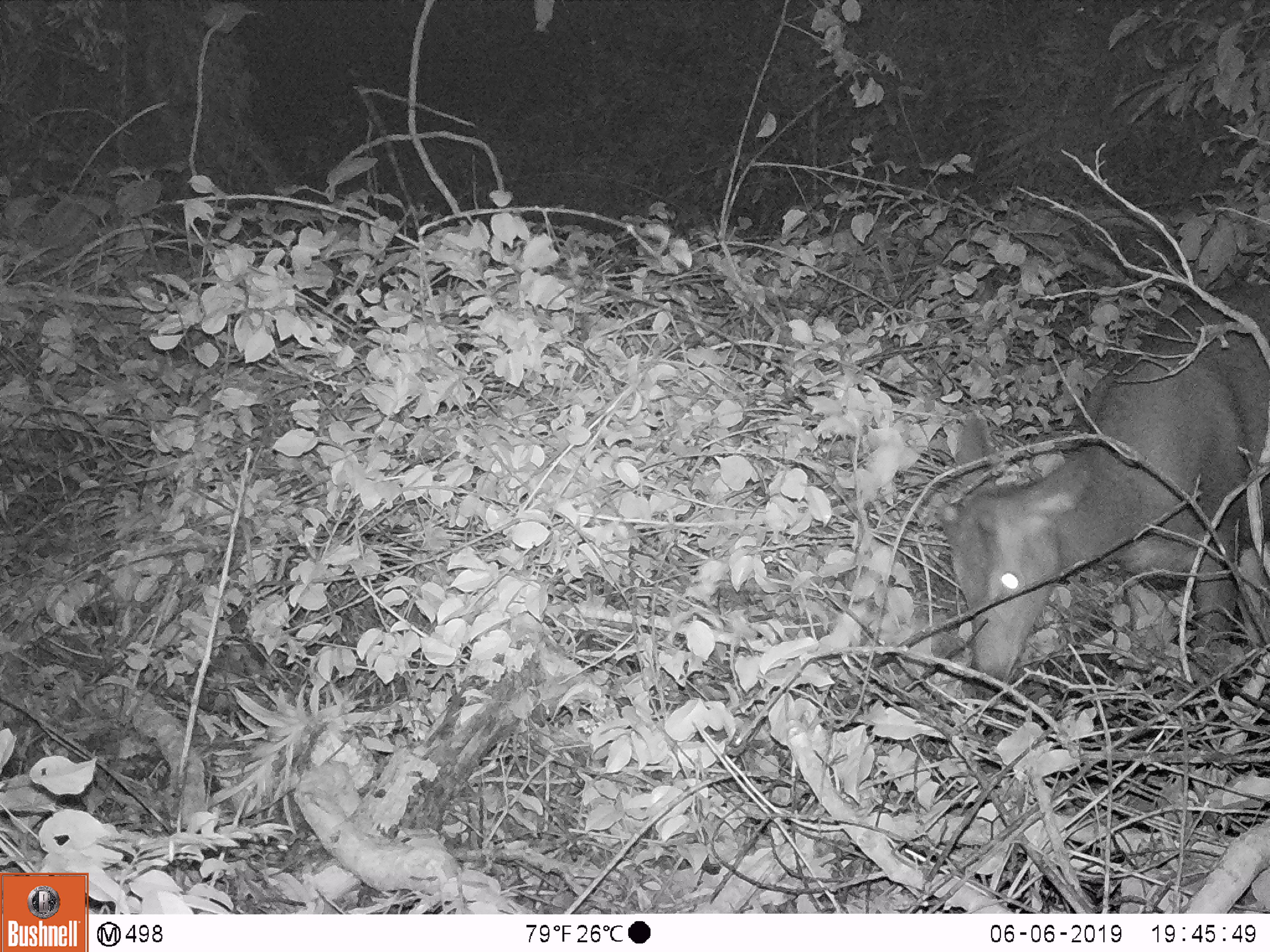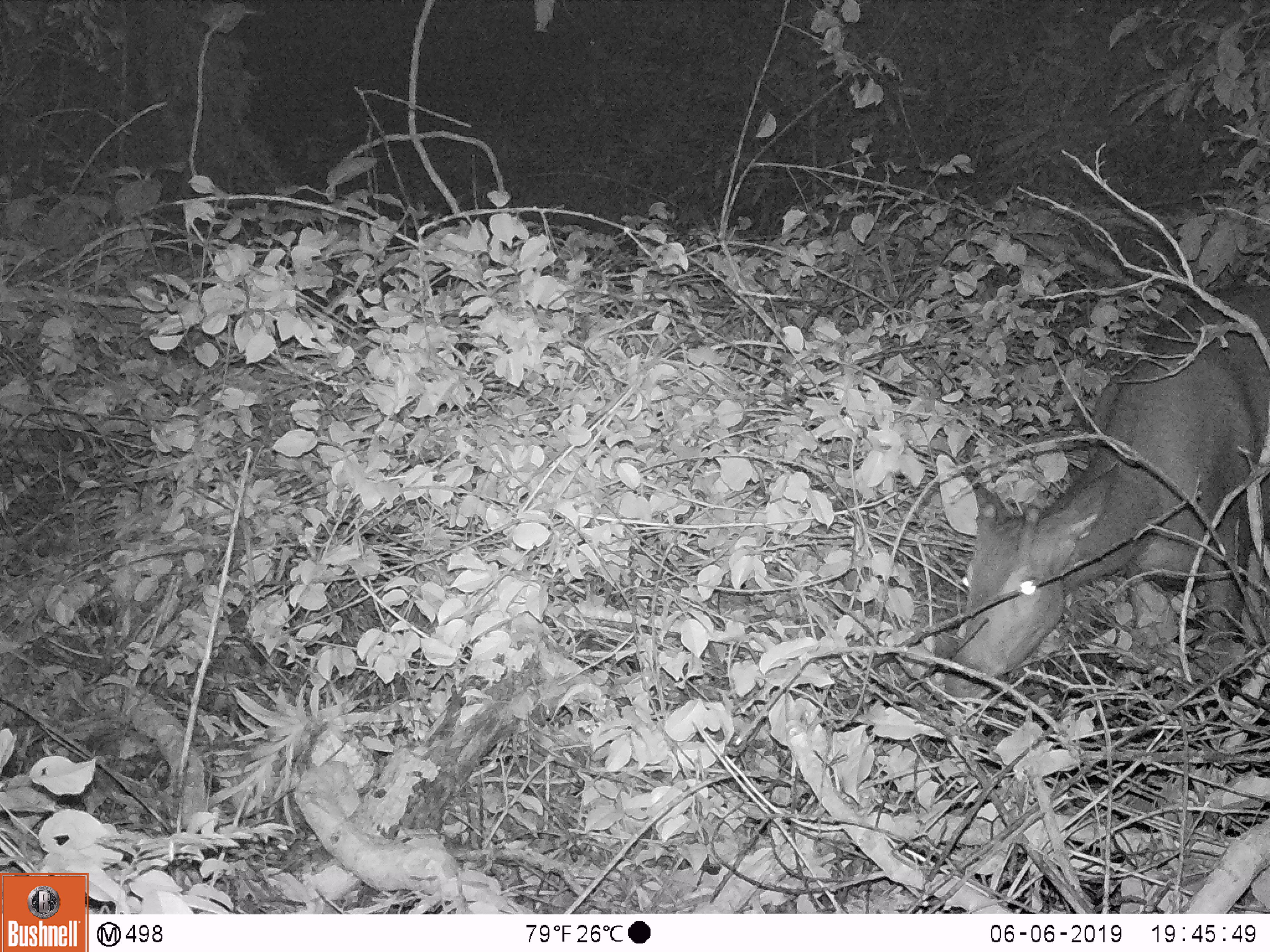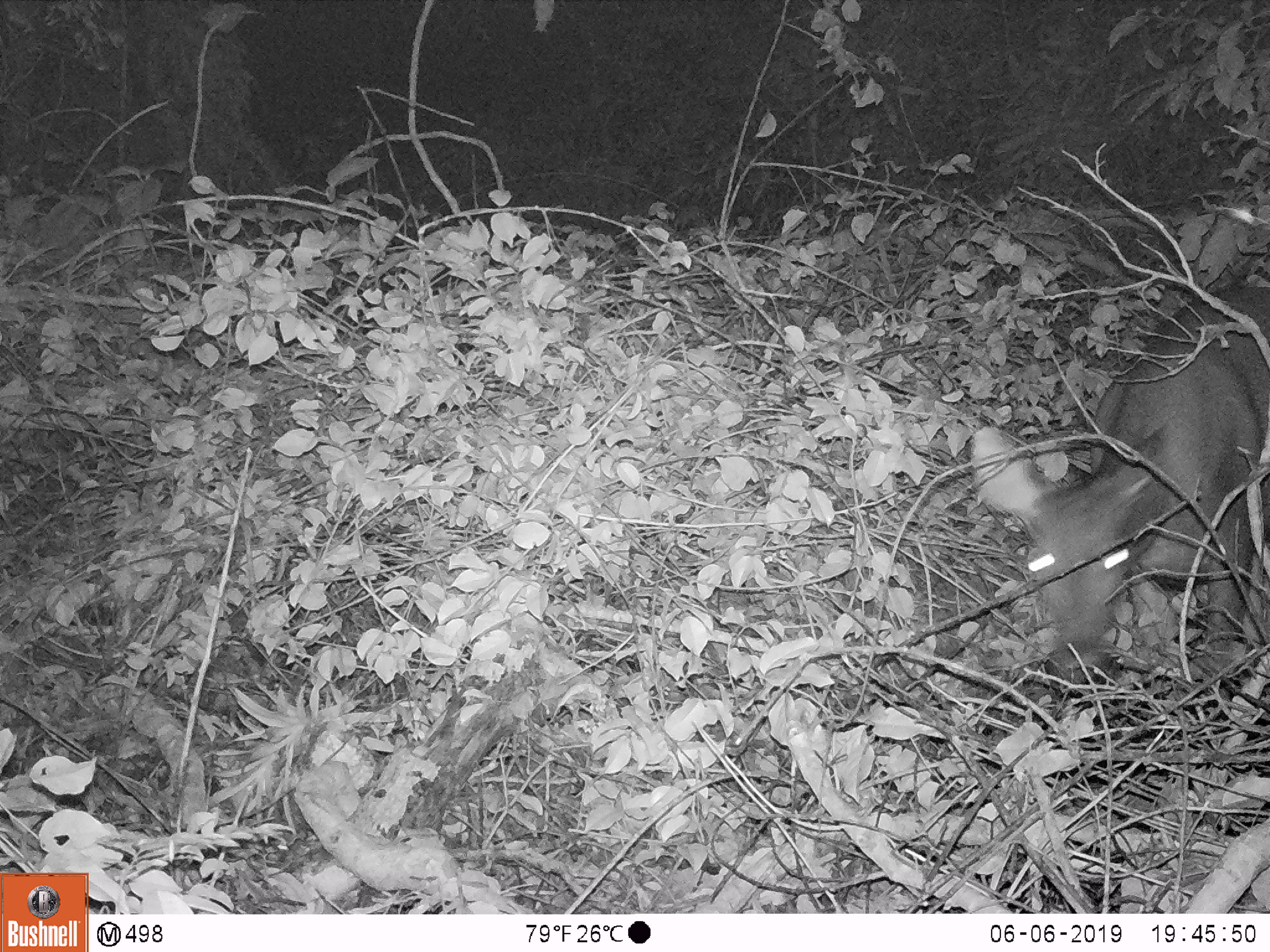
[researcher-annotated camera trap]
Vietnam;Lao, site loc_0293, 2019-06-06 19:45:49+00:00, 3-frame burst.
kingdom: Animalia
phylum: Chordata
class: Mammalia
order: Artiodactyla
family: Cervidae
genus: Rusa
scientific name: Rusa unicolor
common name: sambar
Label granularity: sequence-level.